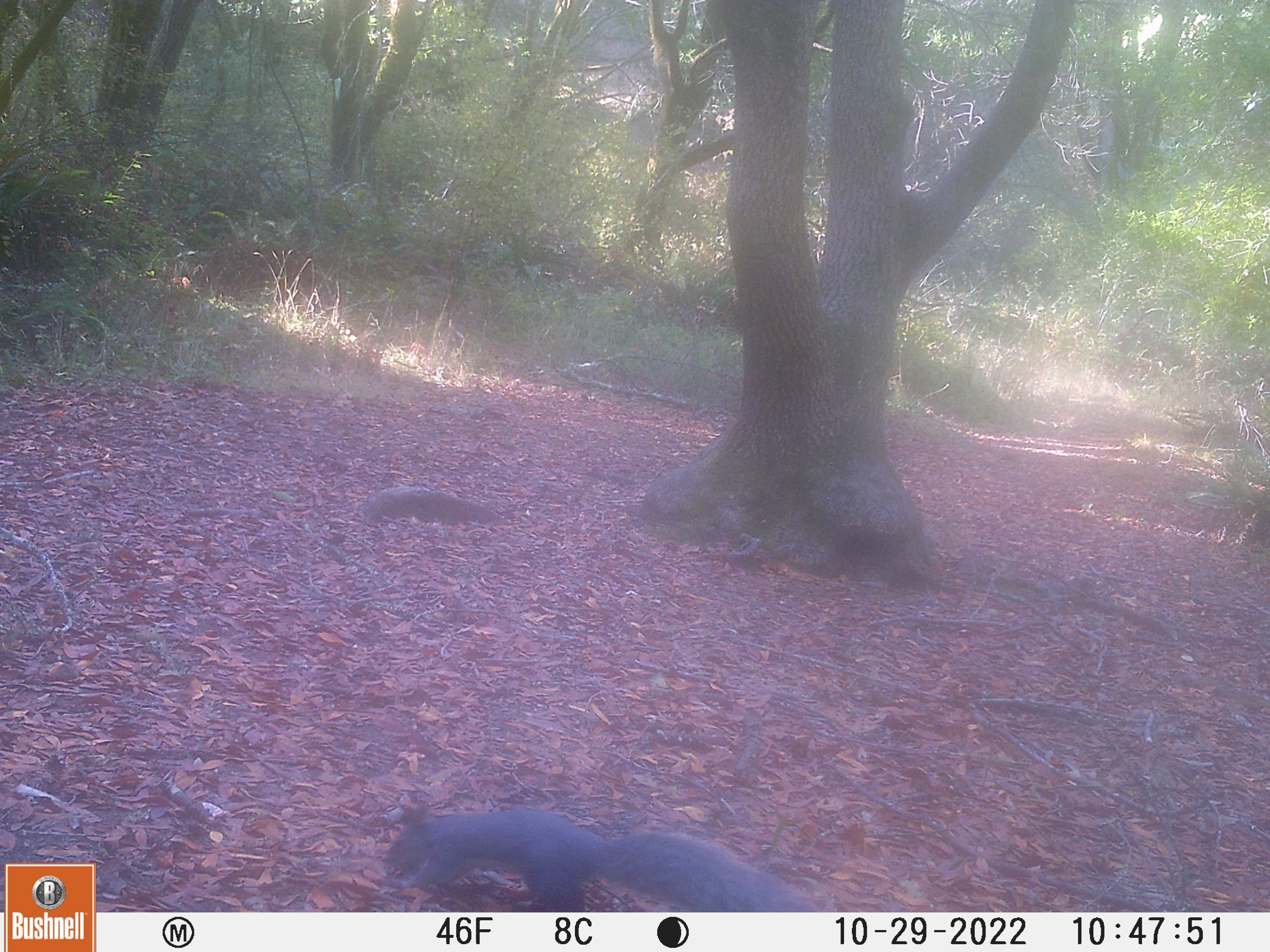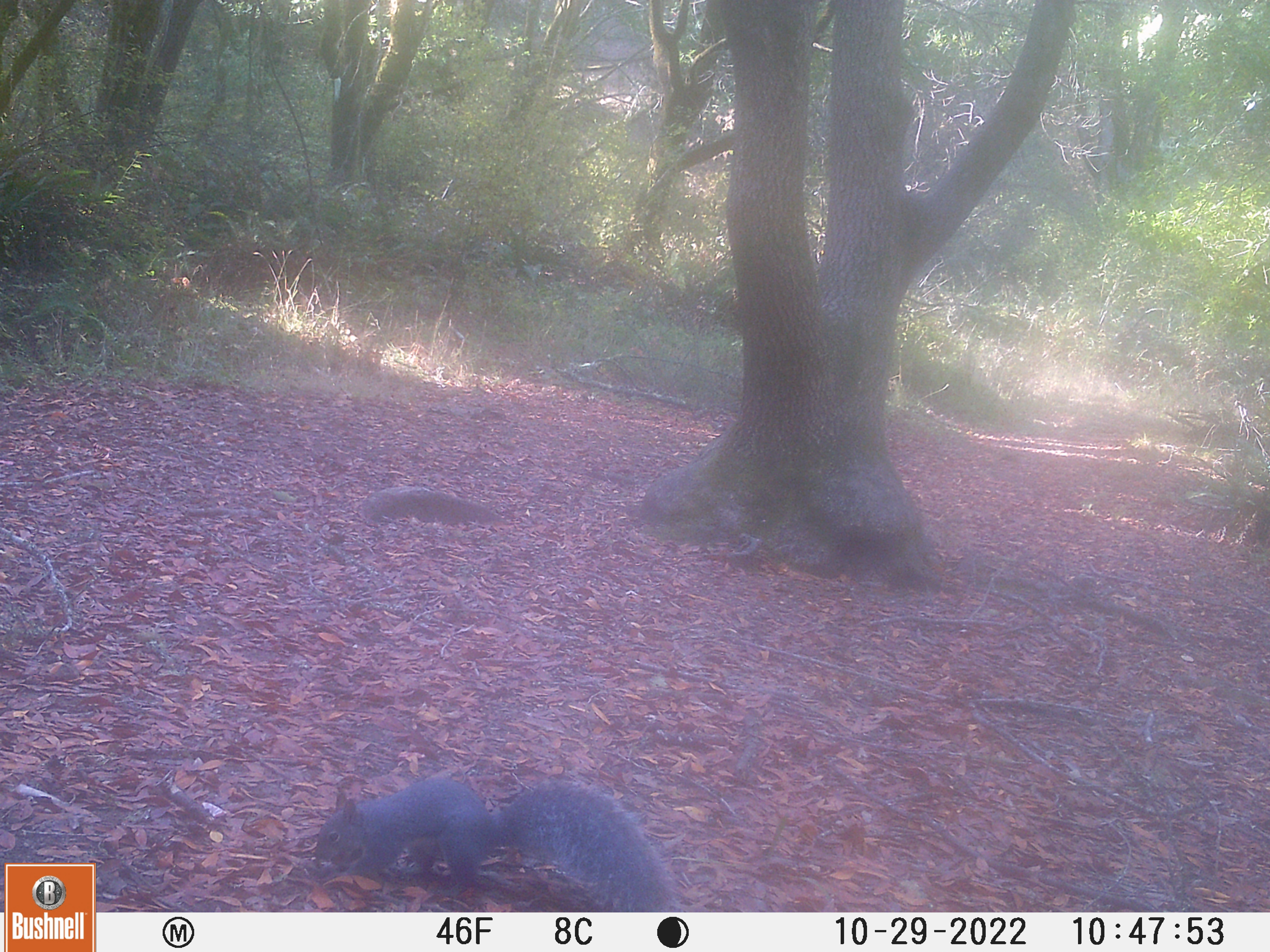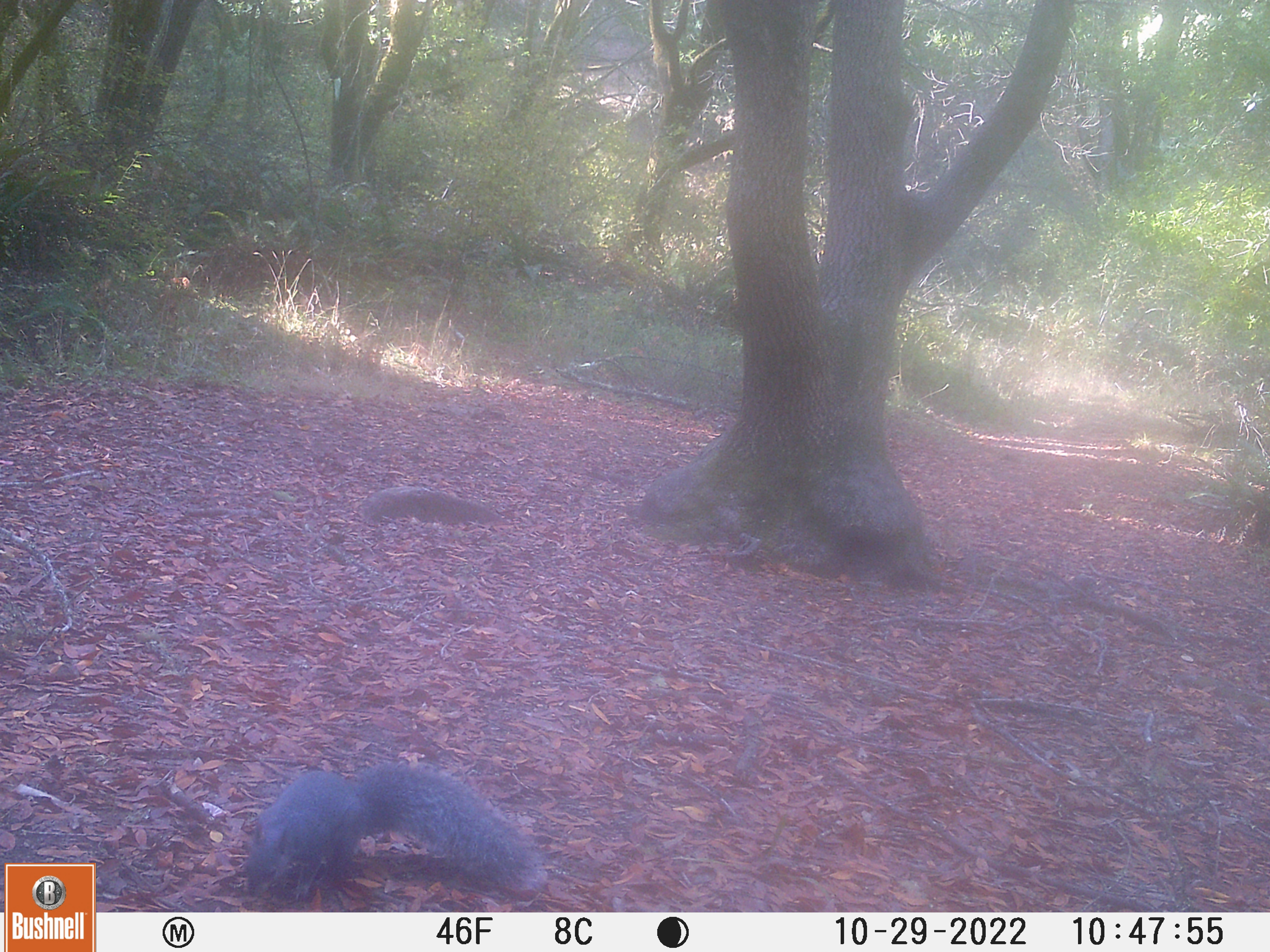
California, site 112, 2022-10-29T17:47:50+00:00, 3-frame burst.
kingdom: Animalia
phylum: Chordata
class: Mammalia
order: Rodentia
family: Sciuridae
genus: Sciurus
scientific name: Sciurus griseus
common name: western gray squirrel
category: western grey squirrel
Western grey squirrel (western gray squirrel) (Sciurus griseus).